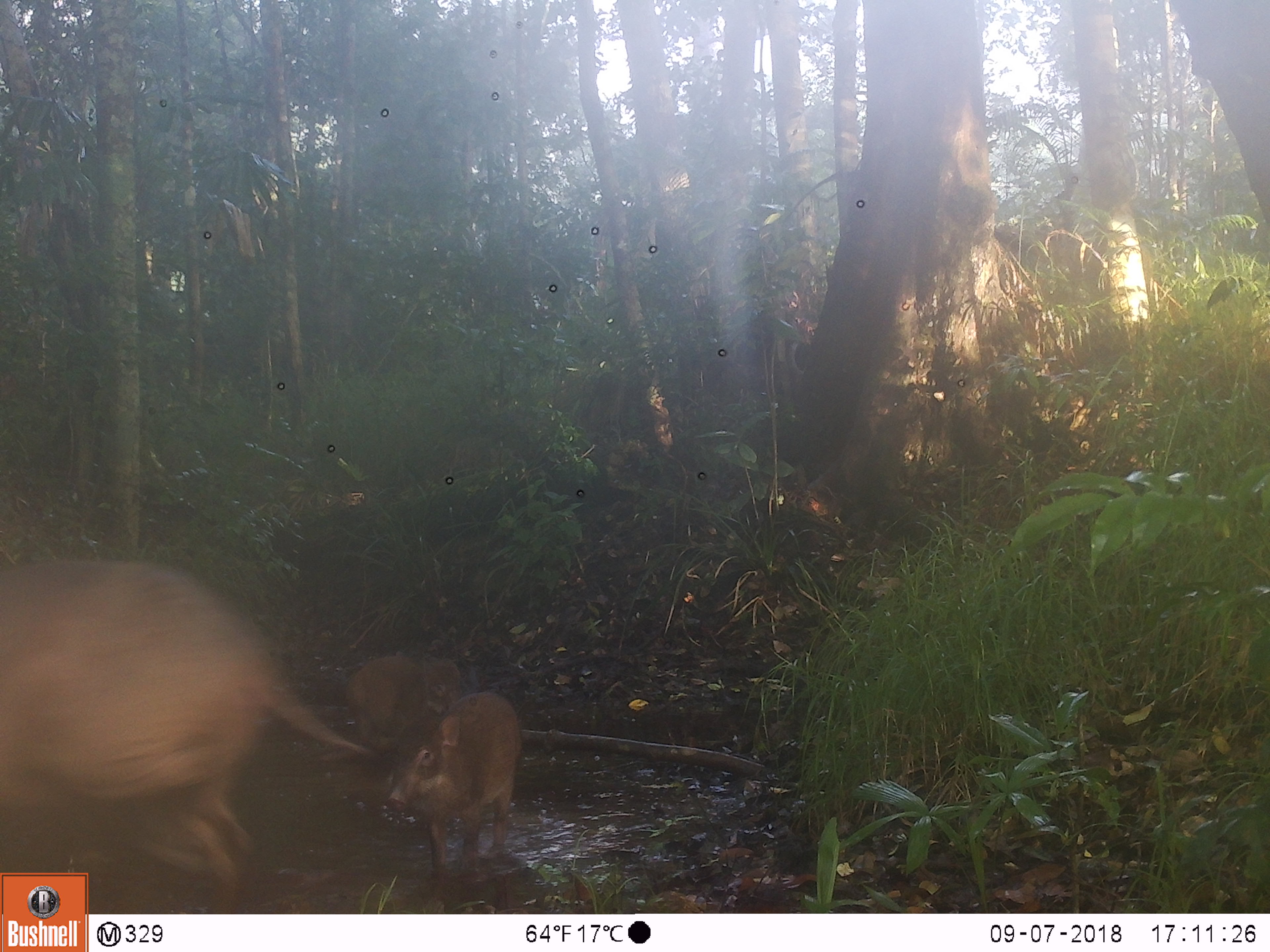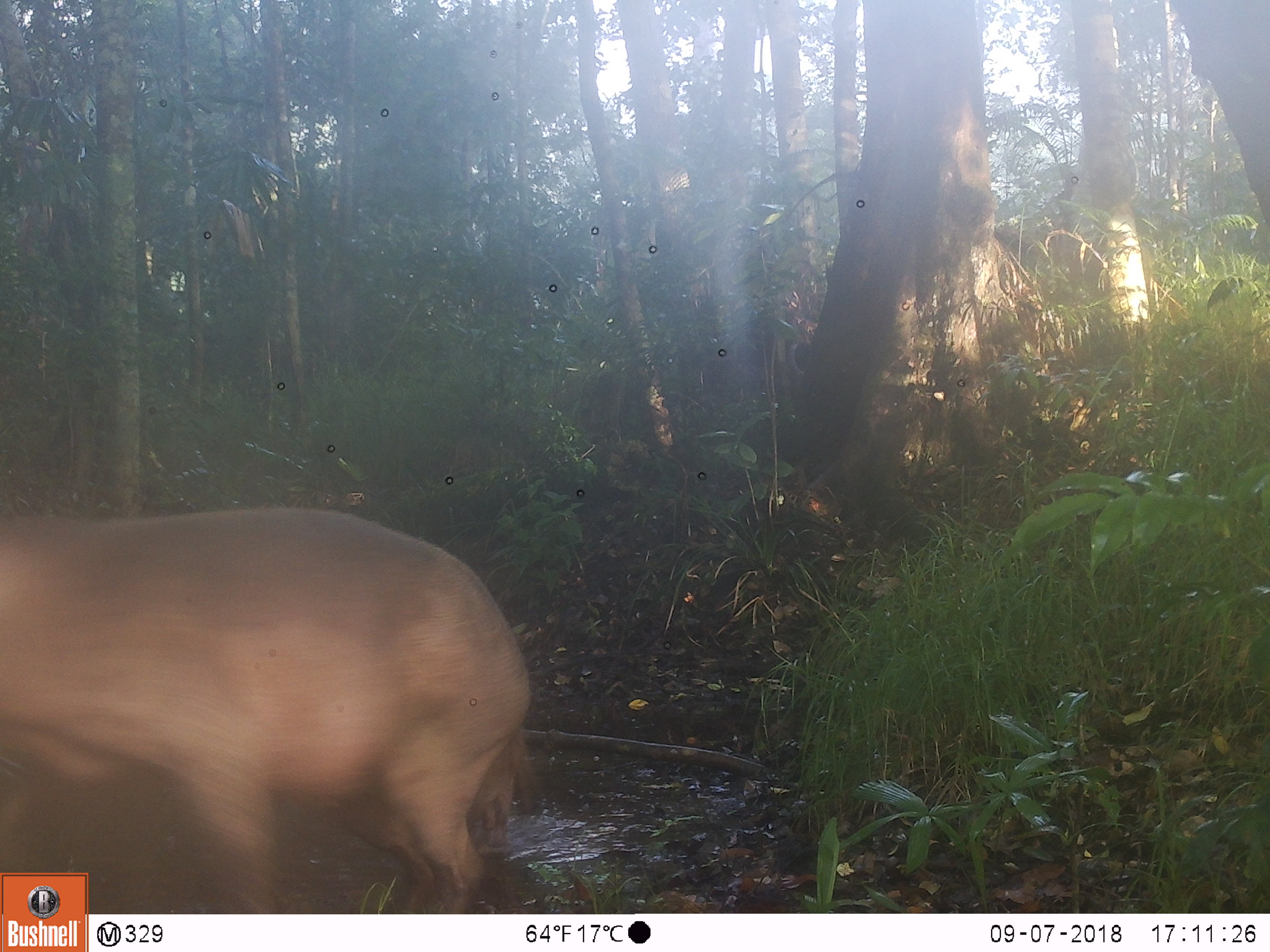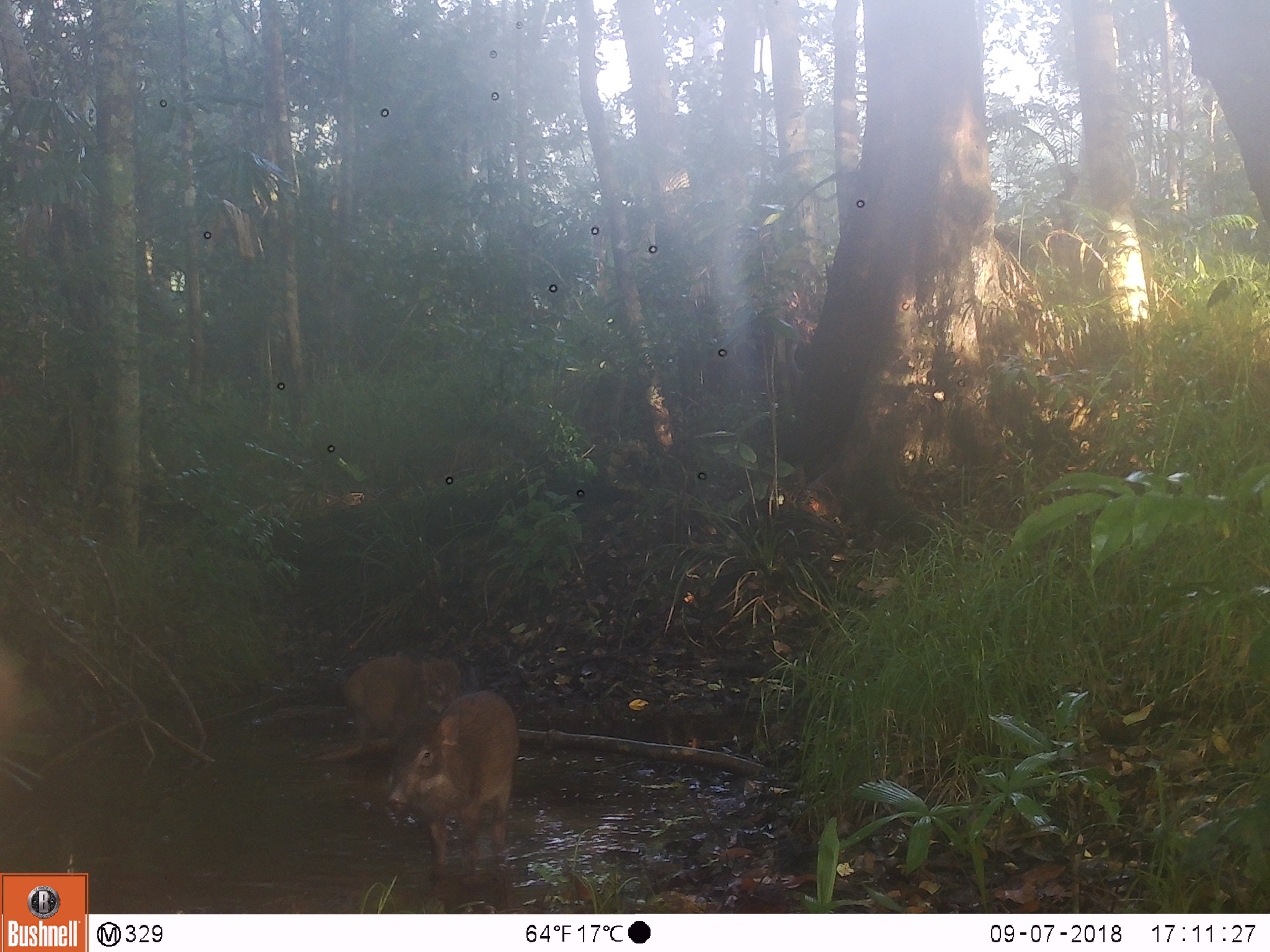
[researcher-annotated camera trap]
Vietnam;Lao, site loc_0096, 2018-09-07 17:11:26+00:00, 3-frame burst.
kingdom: Animalia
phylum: Chordata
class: Mammalia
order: Artiodactyla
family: Suidae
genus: Sus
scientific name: Sus scrofa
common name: eurasian wild pig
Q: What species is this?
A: Eurasian wild pig (Sus scrofa).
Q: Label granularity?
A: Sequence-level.